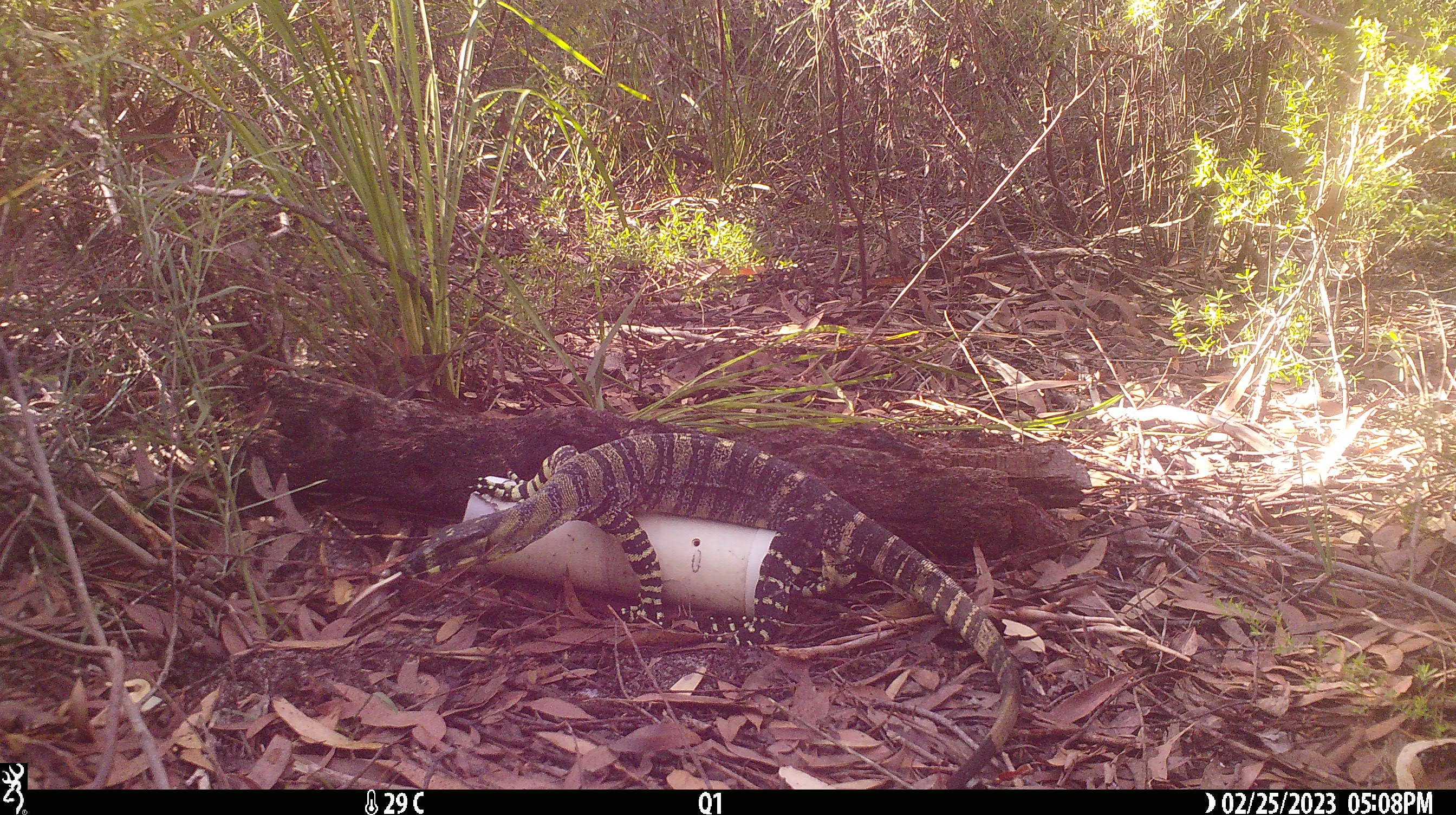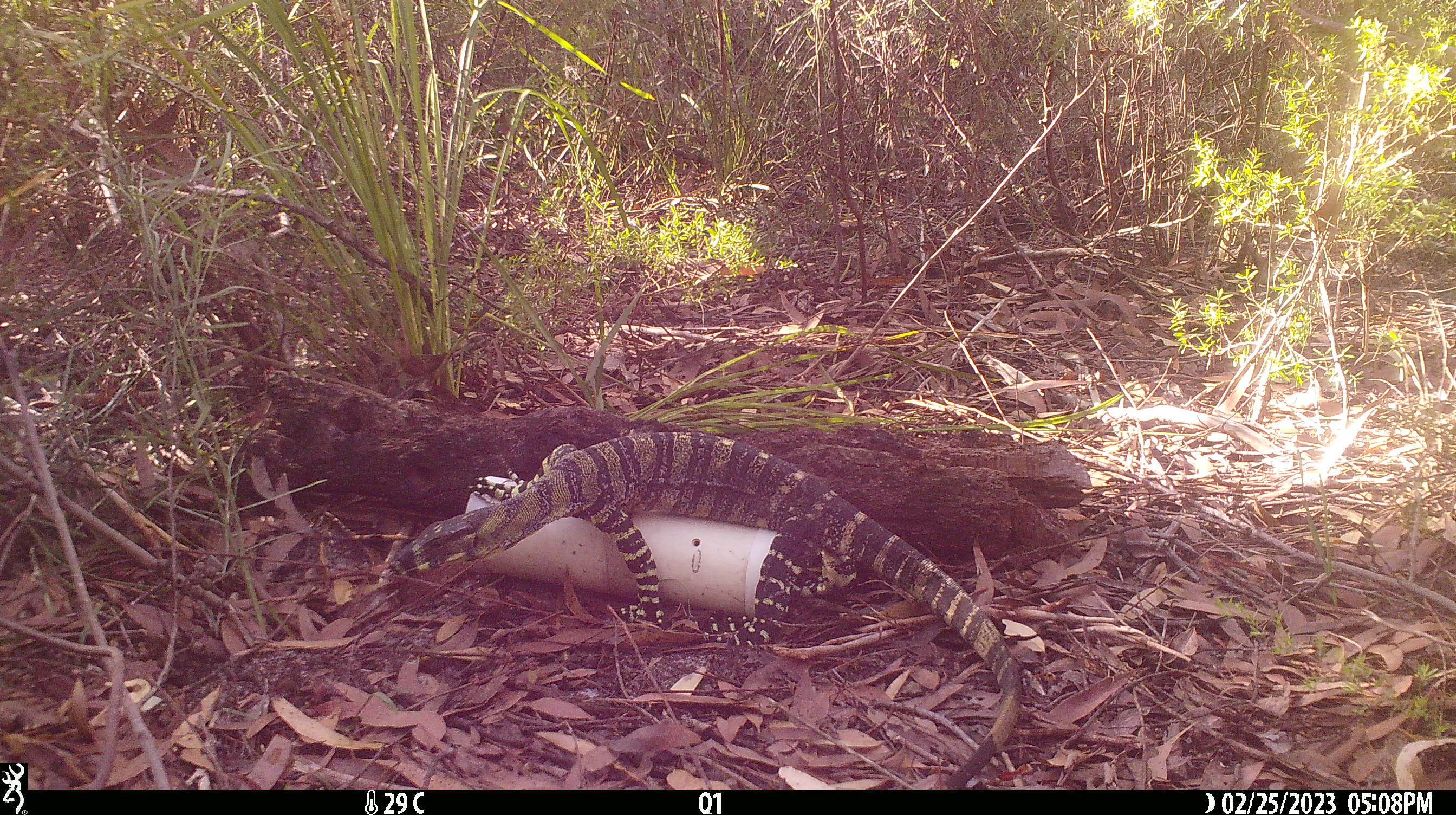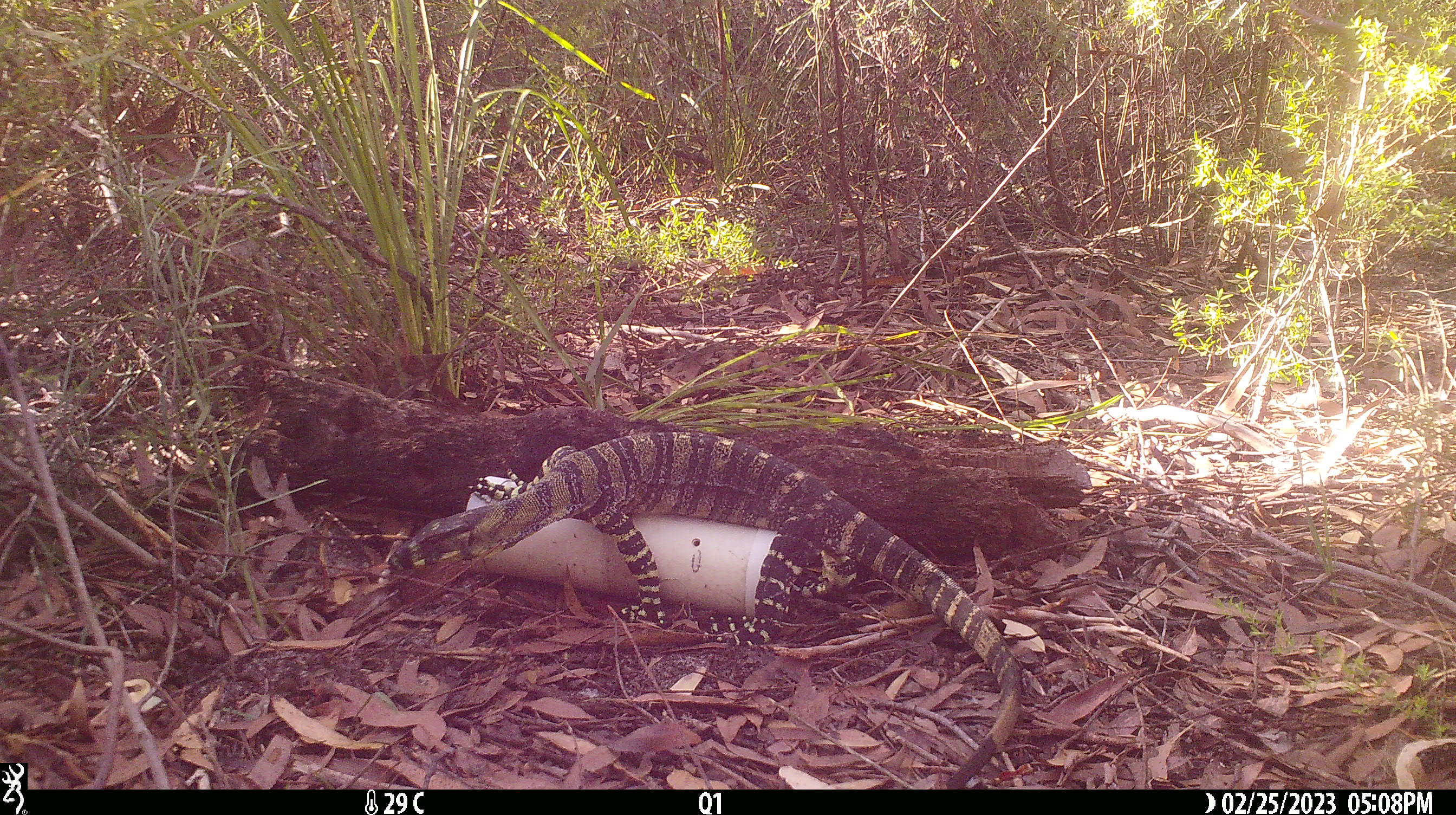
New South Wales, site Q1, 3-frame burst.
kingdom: Animalia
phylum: Chordata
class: Reptilia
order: Squamata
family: Varanidae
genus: Varanus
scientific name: Varanus varius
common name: lace monitor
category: goanna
Goanna (lace monitor) (Varanus varius).